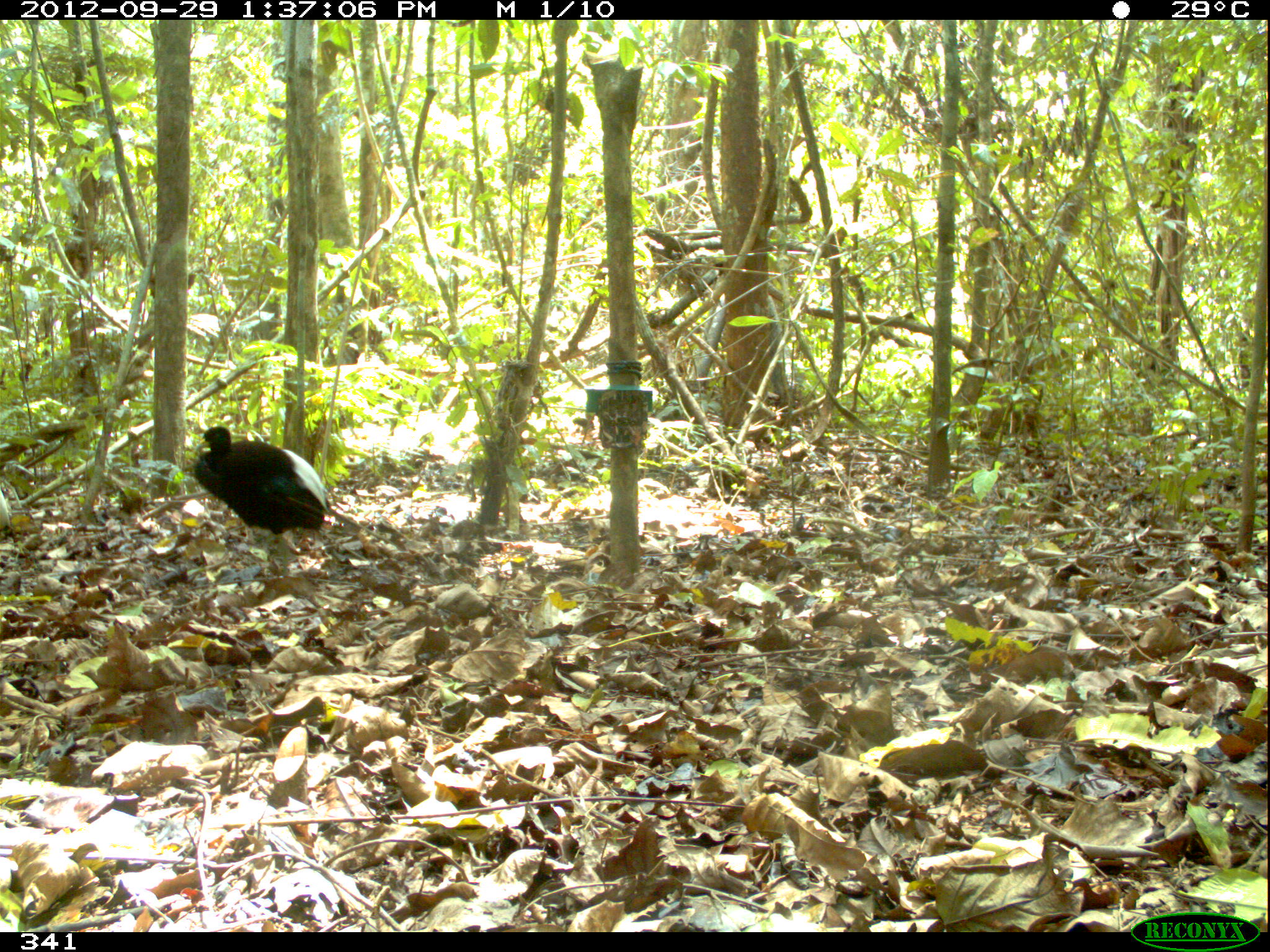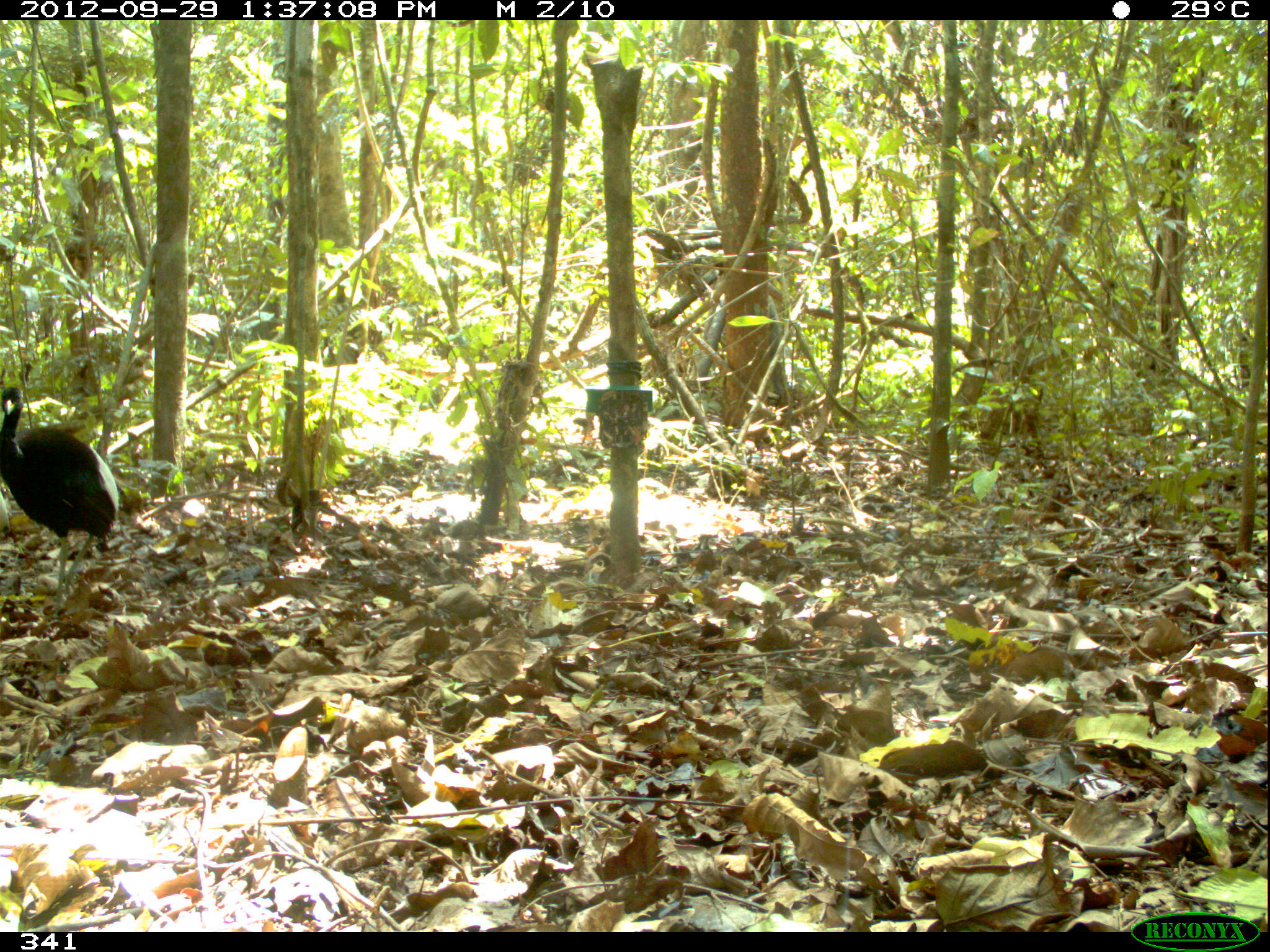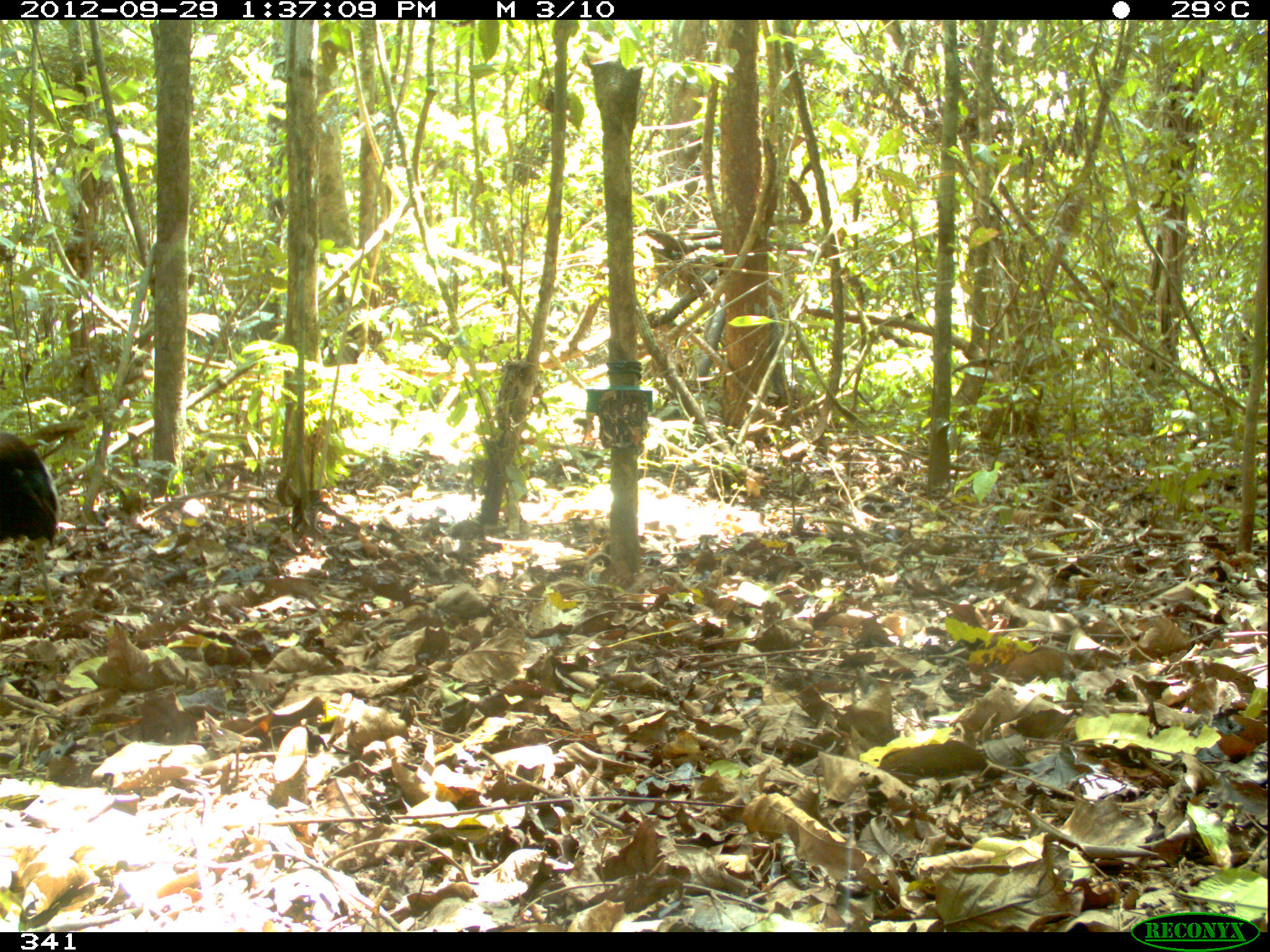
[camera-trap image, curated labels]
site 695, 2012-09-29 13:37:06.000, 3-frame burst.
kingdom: Animalia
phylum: Chordata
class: Aves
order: Gruiformes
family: Psophiidae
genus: Psophia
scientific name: Psophia leucoptera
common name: pale-winged trumpeter